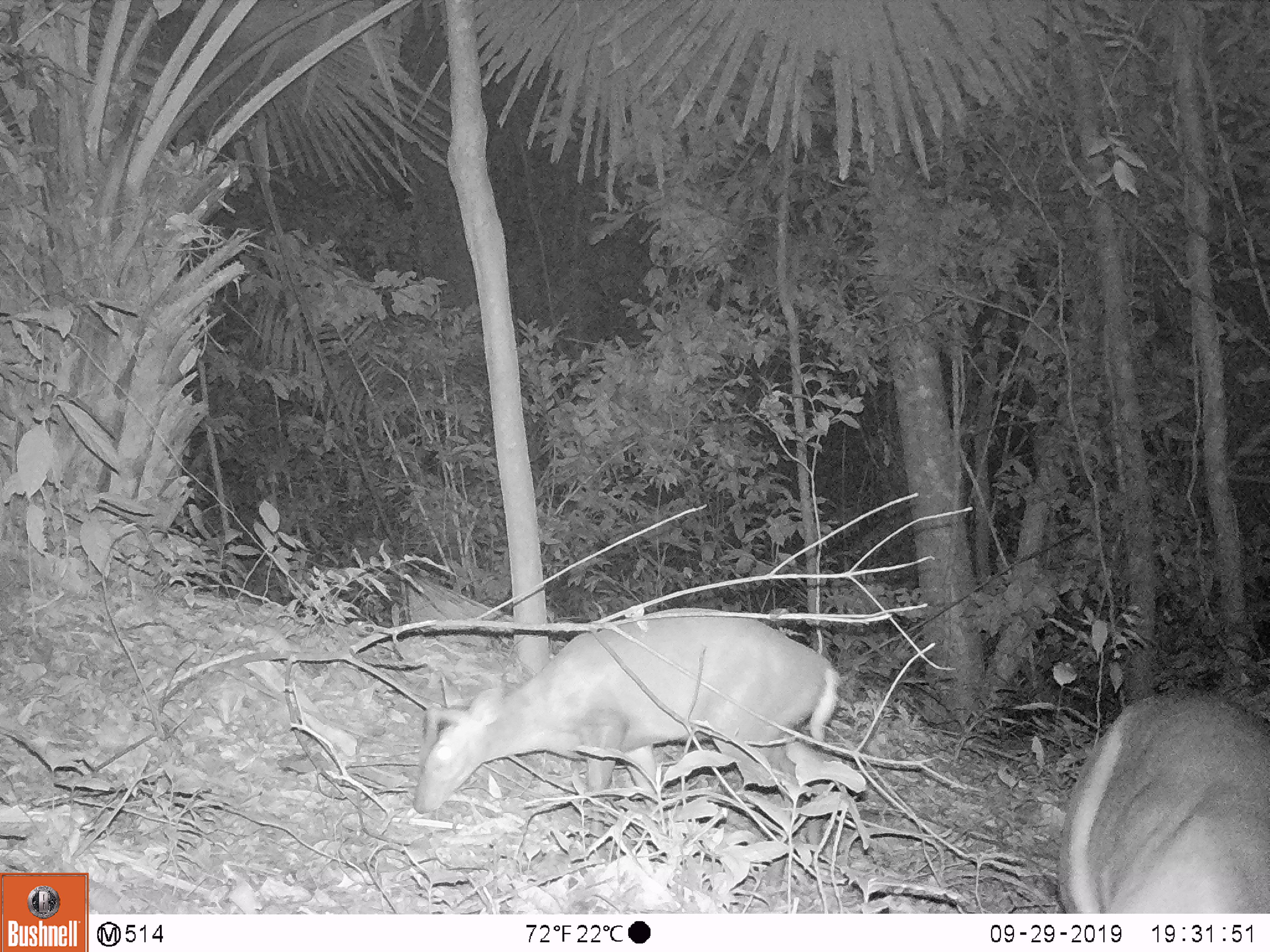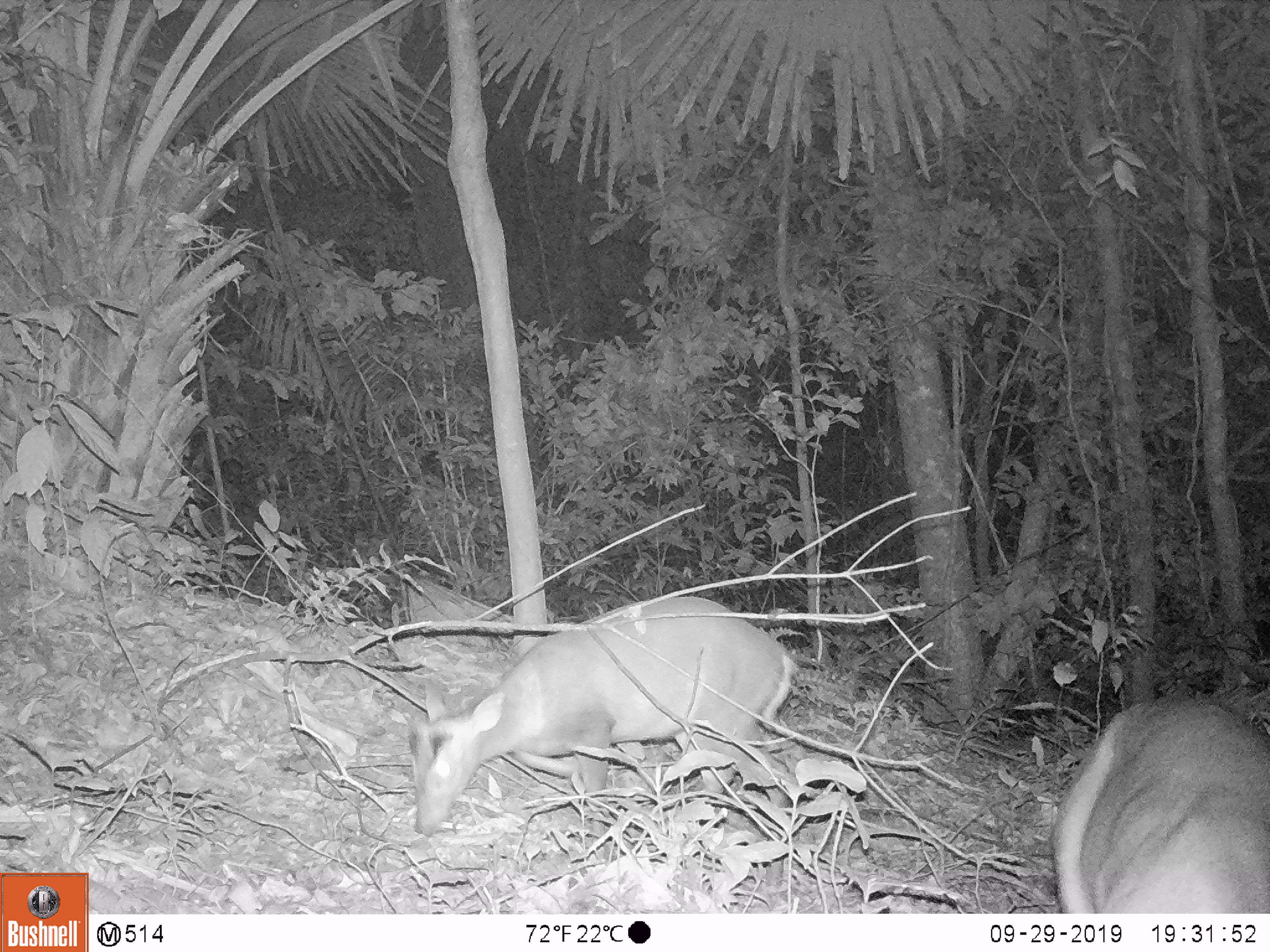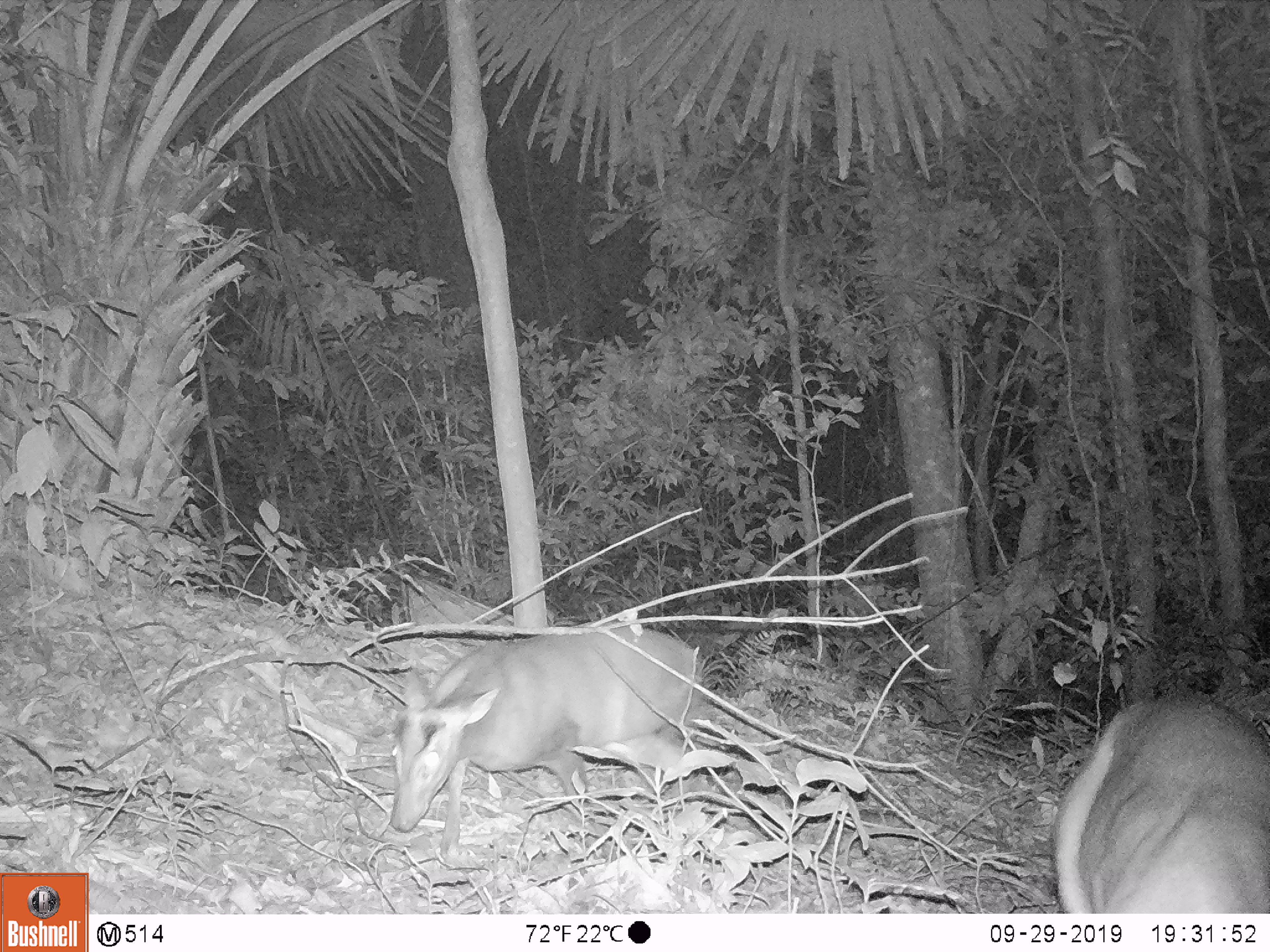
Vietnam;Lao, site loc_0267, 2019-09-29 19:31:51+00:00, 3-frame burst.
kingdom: Animalia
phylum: Chordata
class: Mammalia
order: Artiodactyla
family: Cervidae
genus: Muntiacus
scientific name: Muntiacus rooseveltorum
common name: roosevelt's muntjac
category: roosevelts muntjac group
Roosevelts muntjac group (roosevelt's muntjac) (Muntiacus rooseveltorum). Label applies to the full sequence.